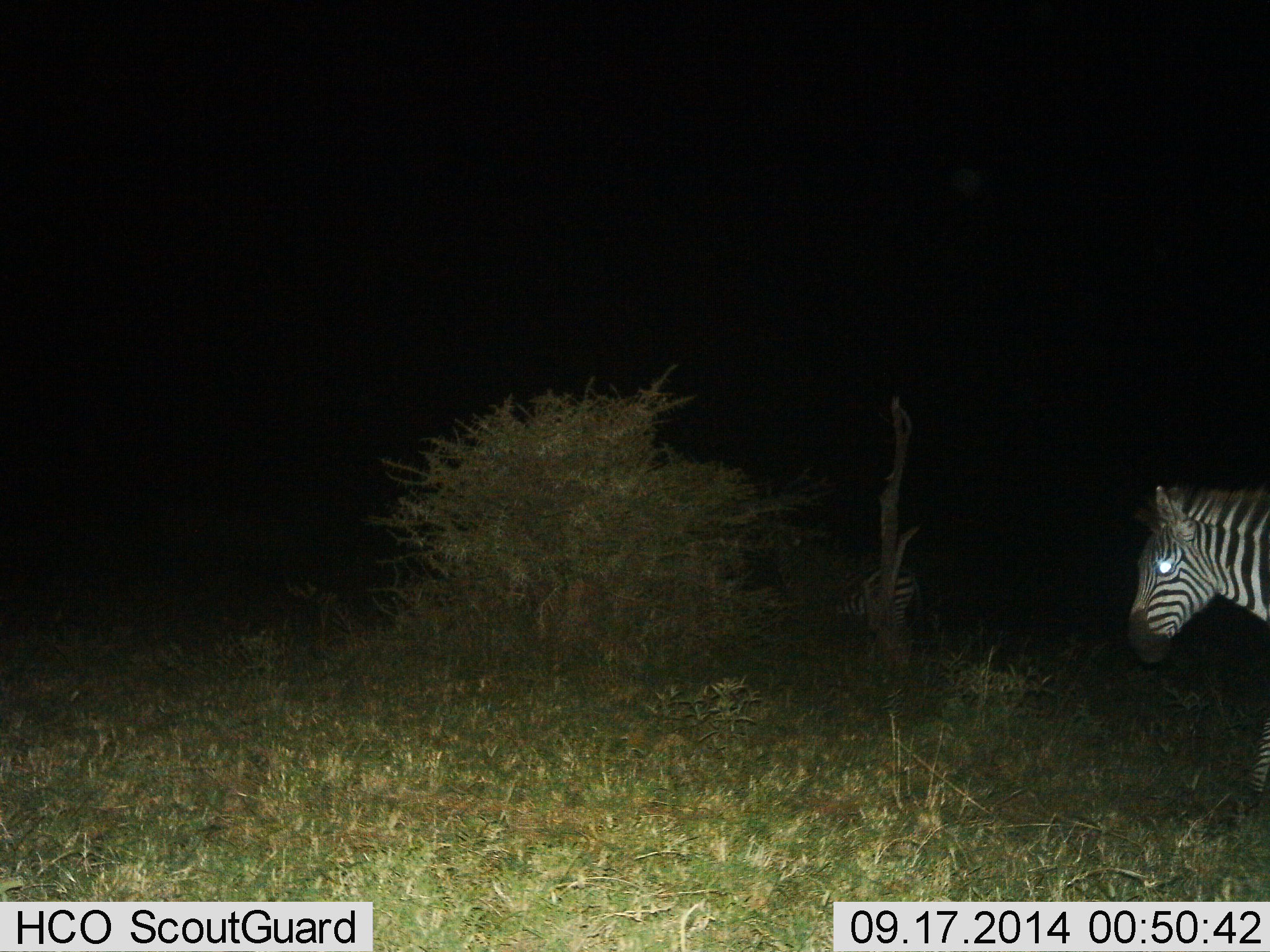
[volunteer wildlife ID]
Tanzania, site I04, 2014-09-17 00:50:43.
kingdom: Animalia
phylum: Chordata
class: Mammalia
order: Perissodactyla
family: Equidae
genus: Equus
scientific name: Equus quagga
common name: plains zebra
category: zebra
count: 1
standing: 90%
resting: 0%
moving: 10%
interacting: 0%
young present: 0%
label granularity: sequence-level